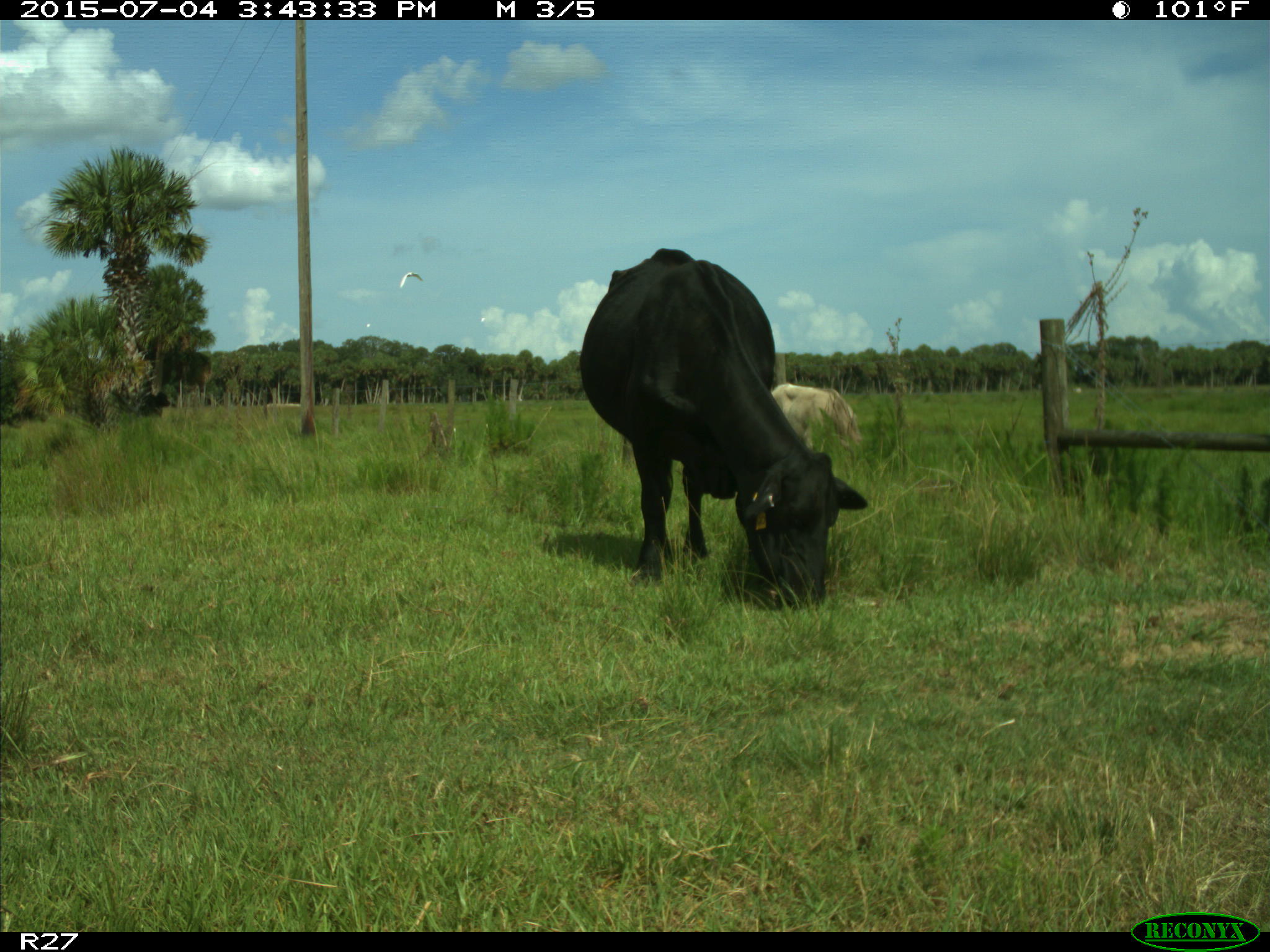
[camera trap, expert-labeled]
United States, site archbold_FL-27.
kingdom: Animalia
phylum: Chordata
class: Mammalia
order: Artiodactyla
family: Bovidae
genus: Bos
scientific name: Bos taurus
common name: domestic cow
Bos taurus (domestic cow).